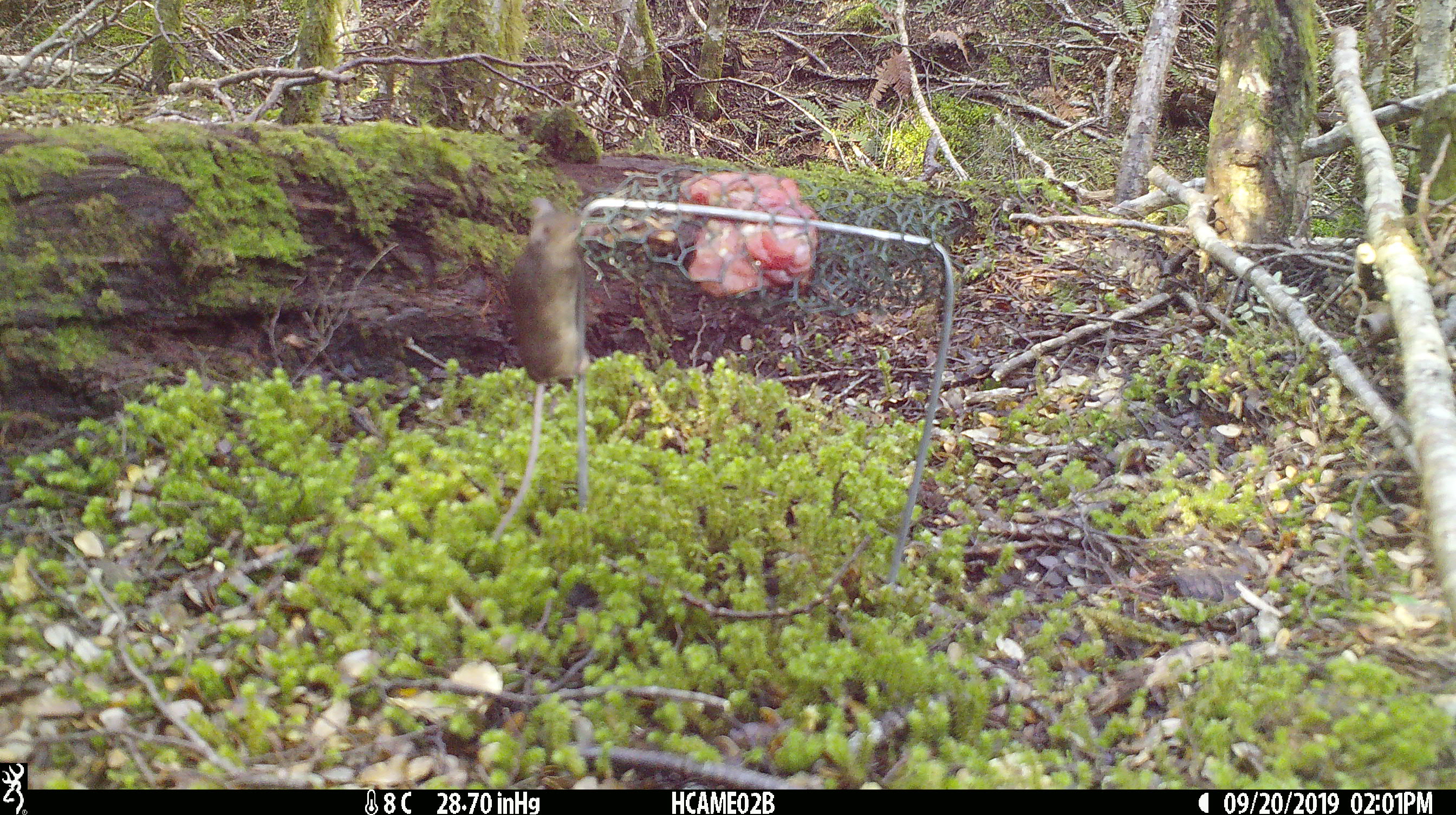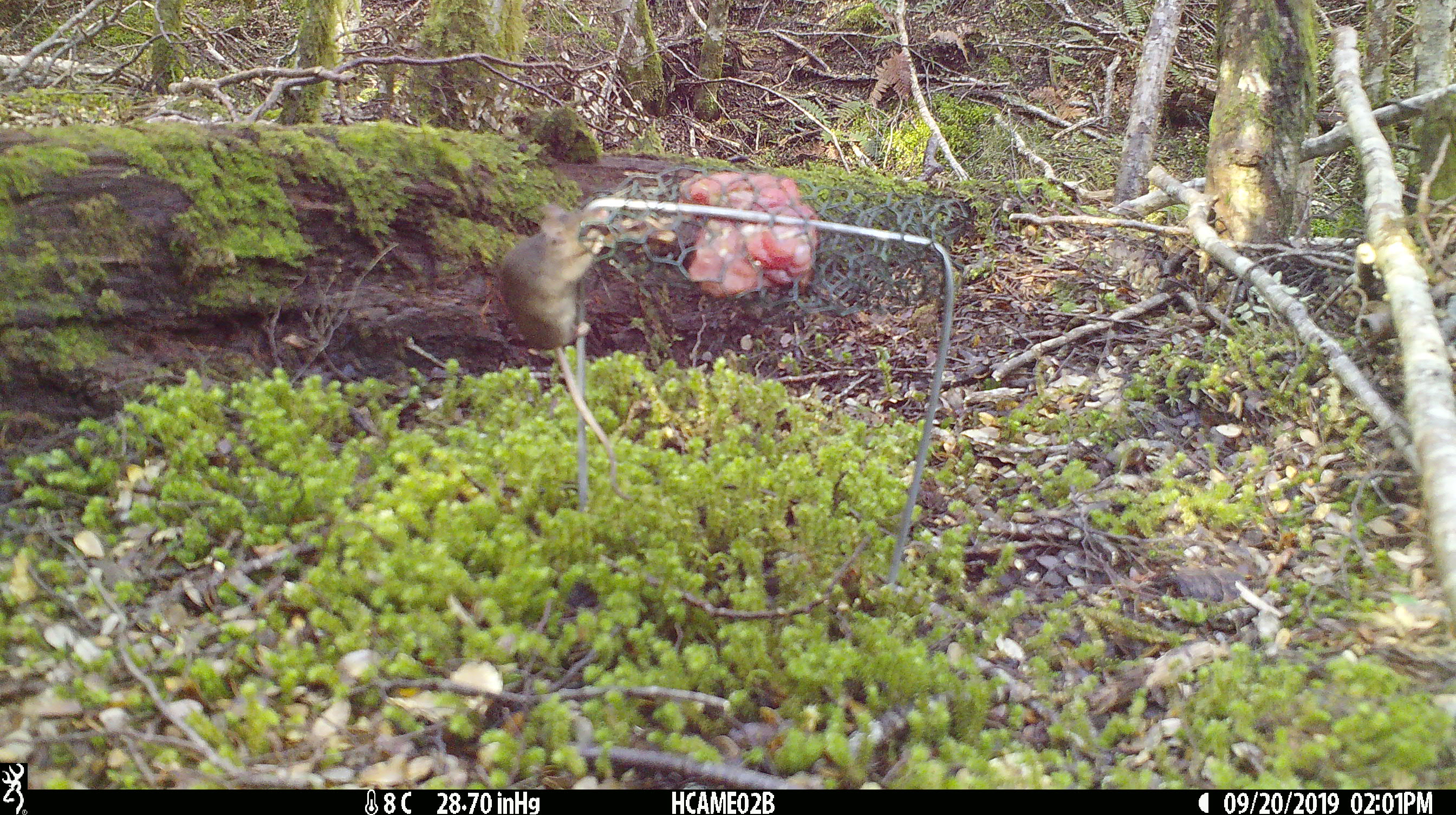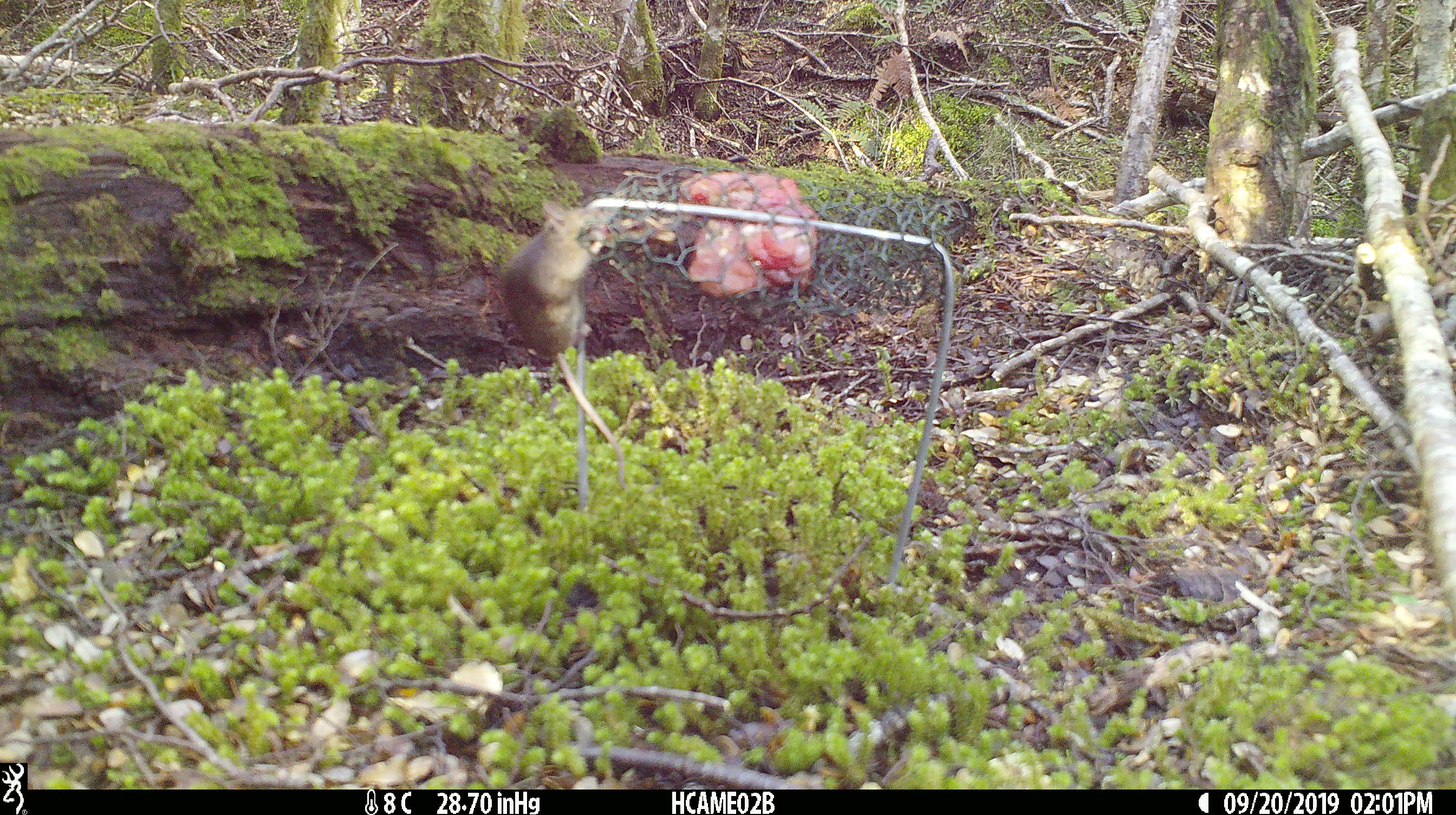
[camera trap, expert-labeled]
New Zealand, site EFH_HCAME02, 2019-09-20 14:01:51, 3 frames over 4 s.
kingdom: Animalia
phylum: Chordata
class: Mammalia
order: Rodentia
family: Muridae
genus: Mus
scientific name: Mus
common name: mouse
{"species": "mouse (Mus)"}